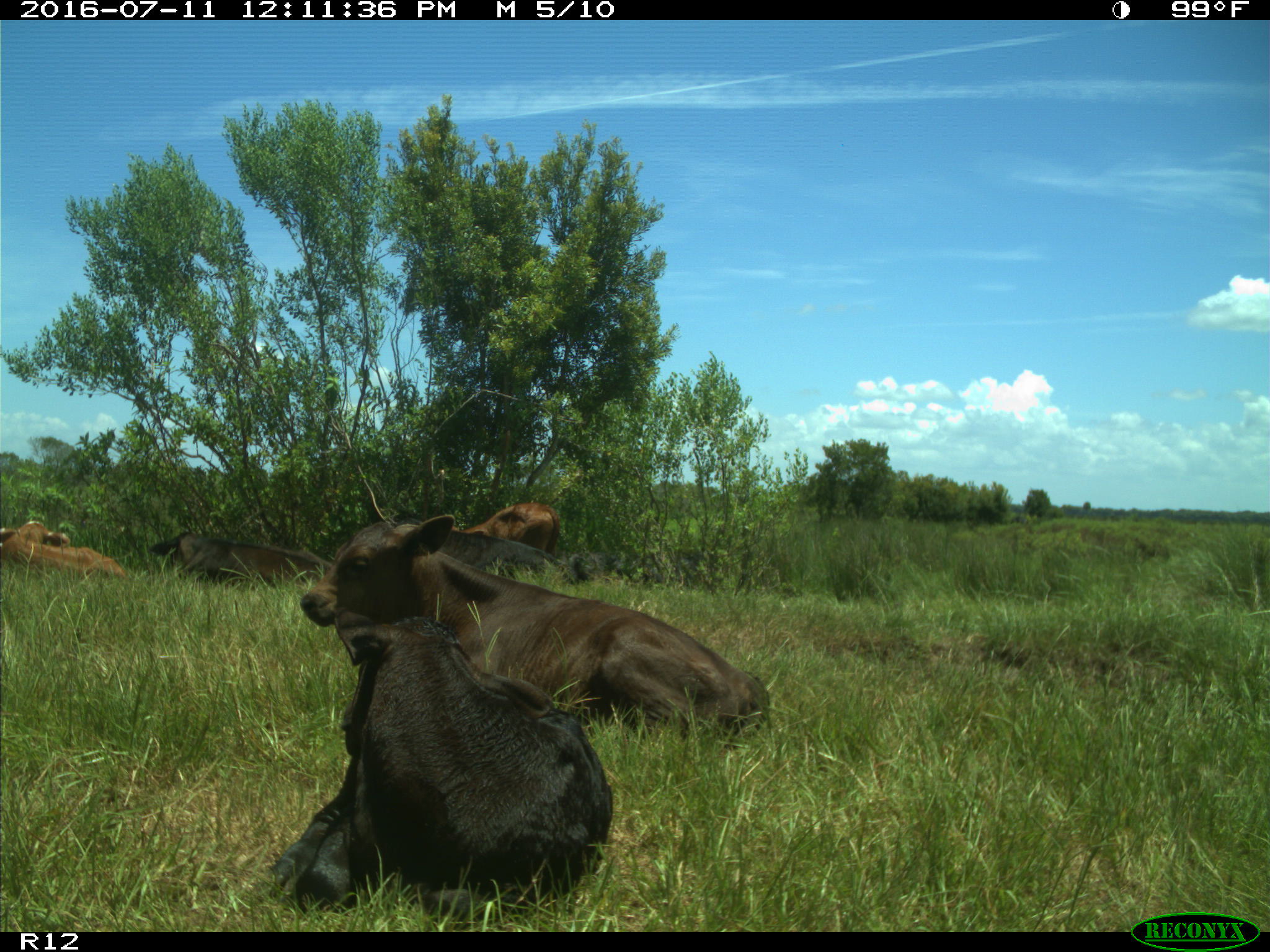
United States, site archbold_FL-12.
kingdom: Animalia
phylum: Chordata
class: Mammalia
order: Artiodactyla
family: Bovidae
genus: Bos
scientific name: Bos taurus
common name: domestic cow